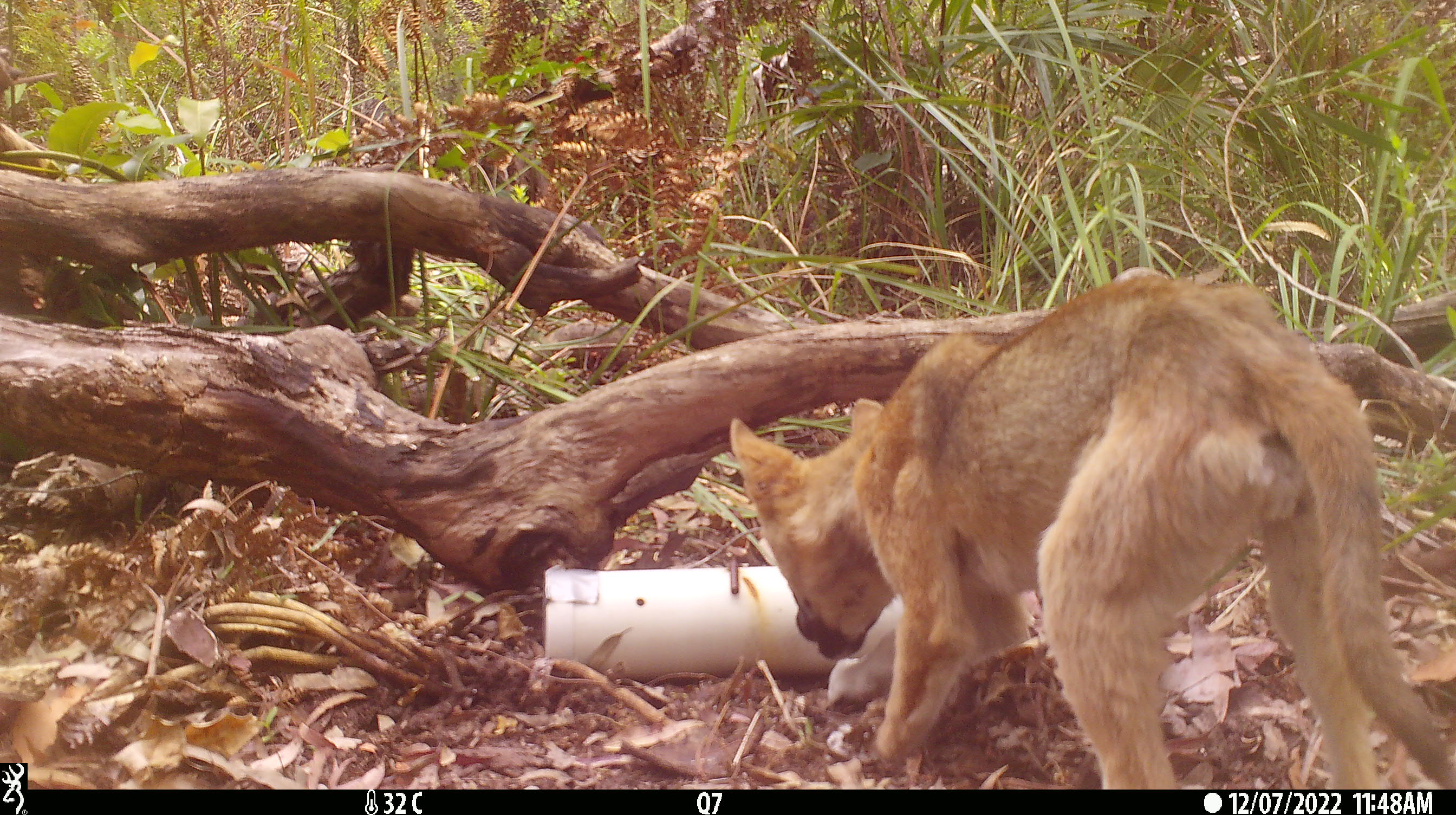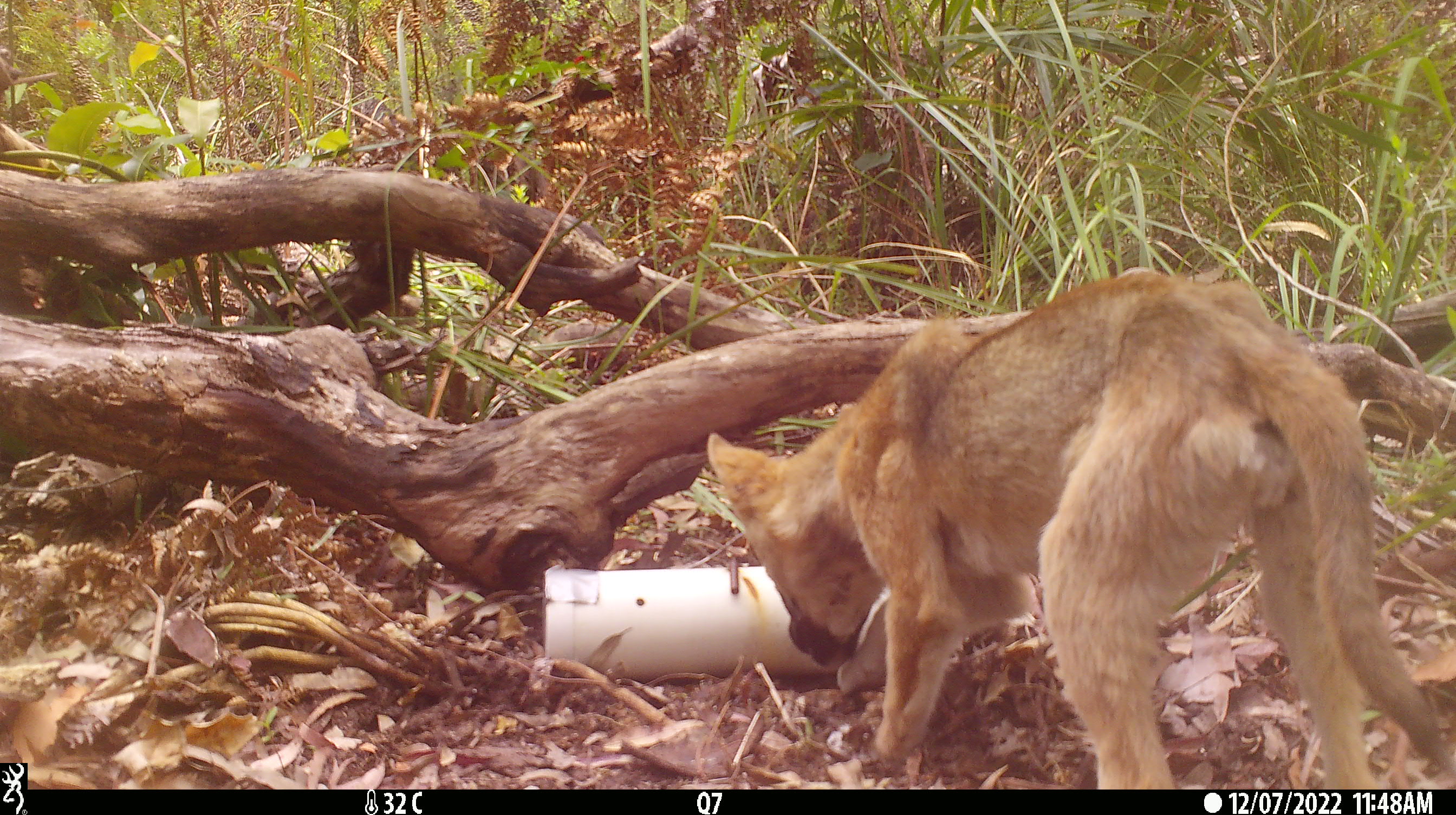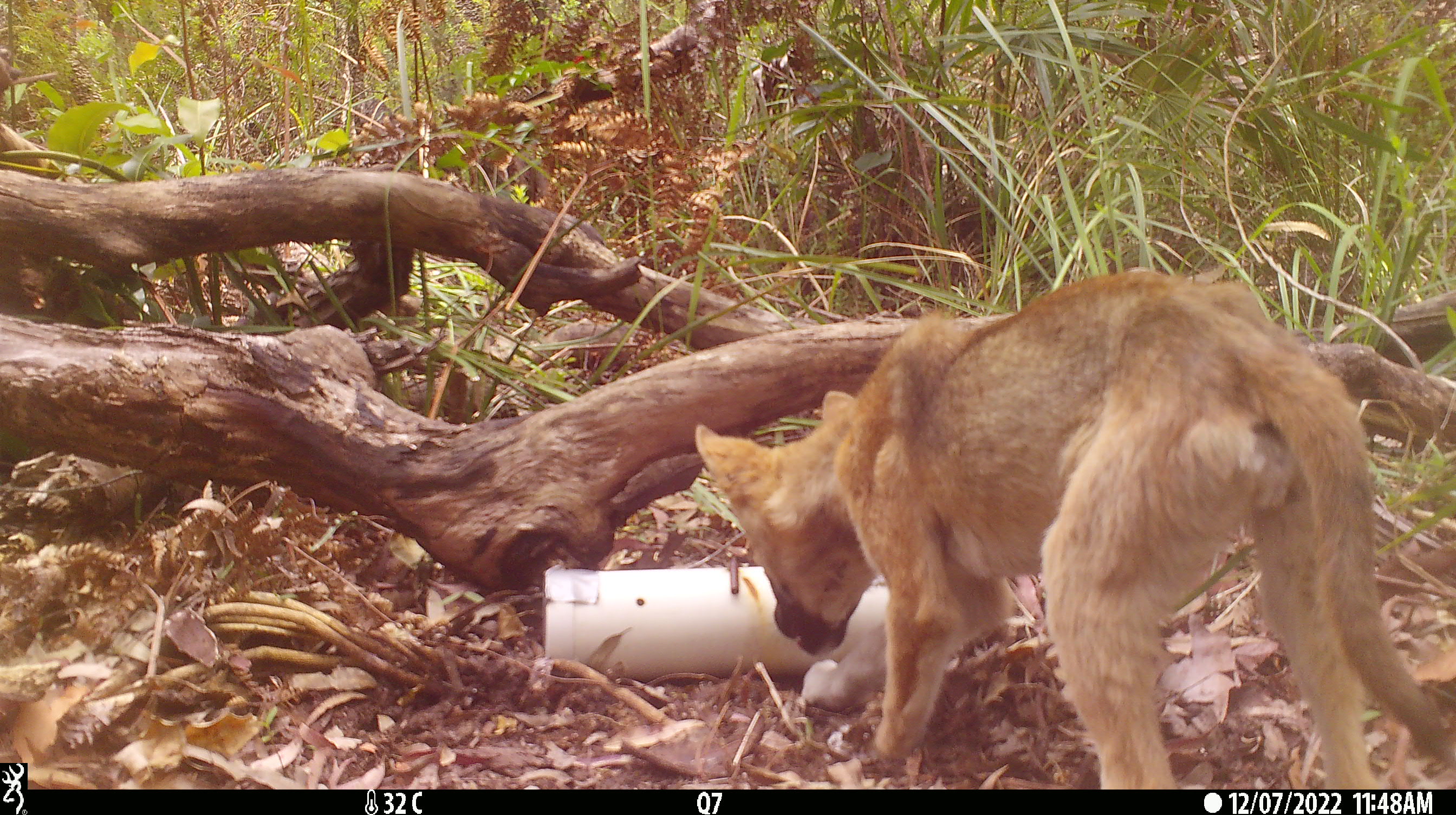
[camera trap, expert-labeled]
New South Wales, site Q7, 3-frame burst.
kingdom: Animalia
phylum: Chordata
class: Mammalia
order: Carnivora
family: Canidae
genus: Canis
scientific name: Canis familiaris dingo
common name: dingo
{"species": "dingo (Canis familiaris dingo)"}